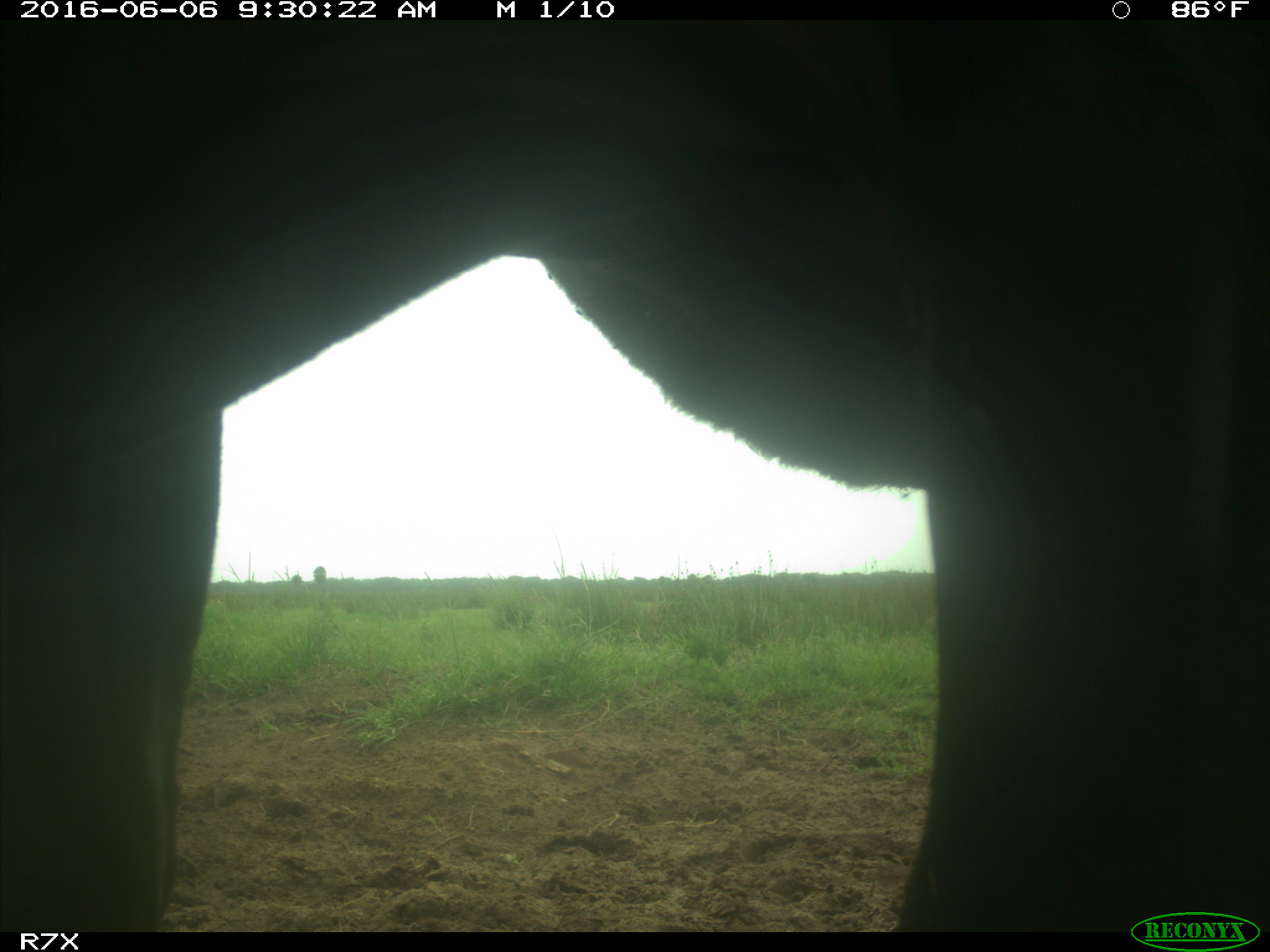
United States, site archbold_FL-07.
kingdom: Animalia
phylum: Chordata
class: Mammalia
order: Artiodactyla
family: Bovidae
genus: Bos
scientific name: Bos taurus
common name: domestic cow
Bos taurus (domestic cow).